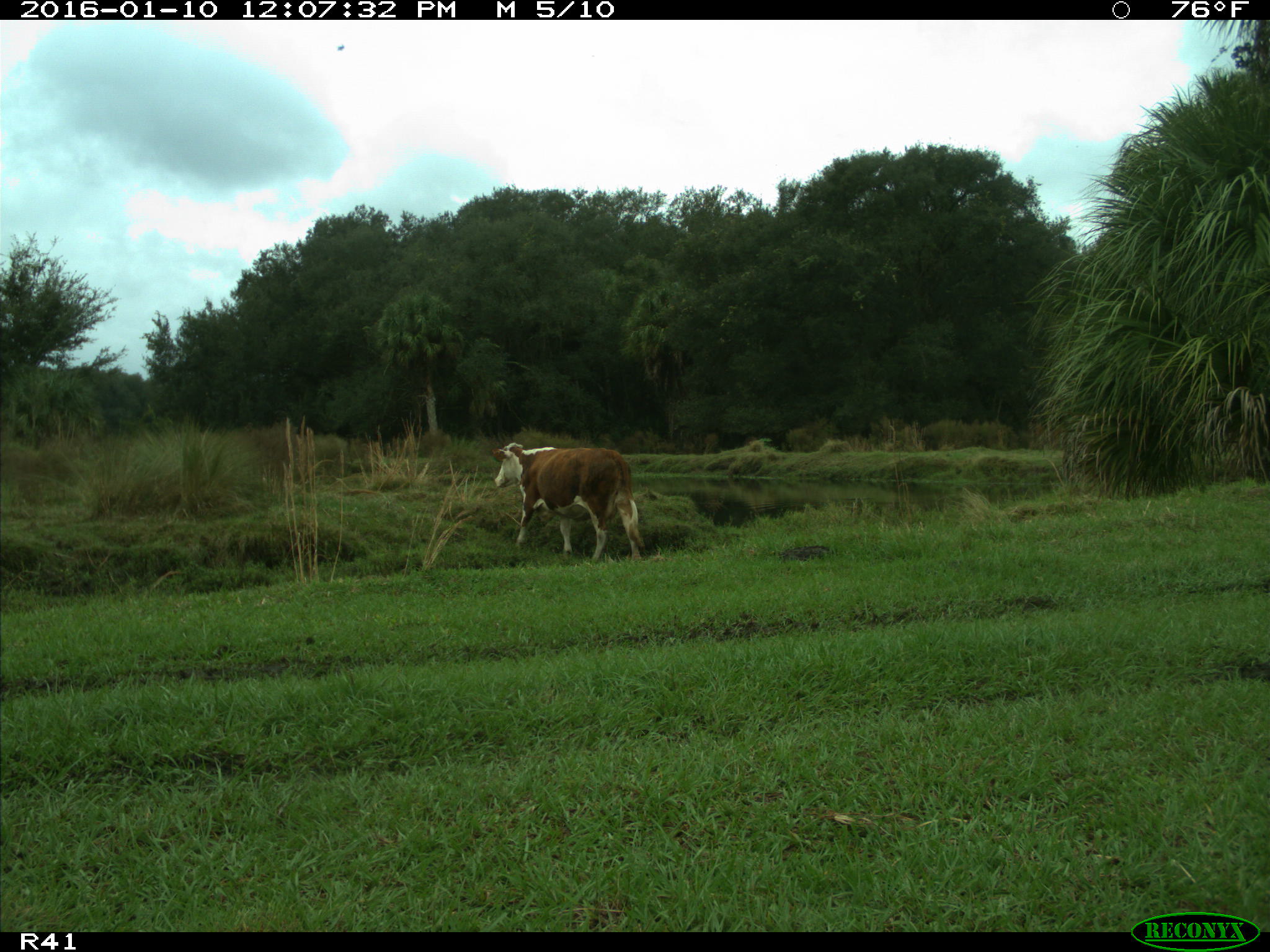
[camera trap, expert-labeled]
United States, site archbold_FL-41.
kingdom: Animalia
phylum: Chordata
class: Mammalia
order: Artiodactyla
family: Bovidae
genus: Bos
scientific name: Bos taurus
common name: domestic cow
Bos taurus (domestic cow).